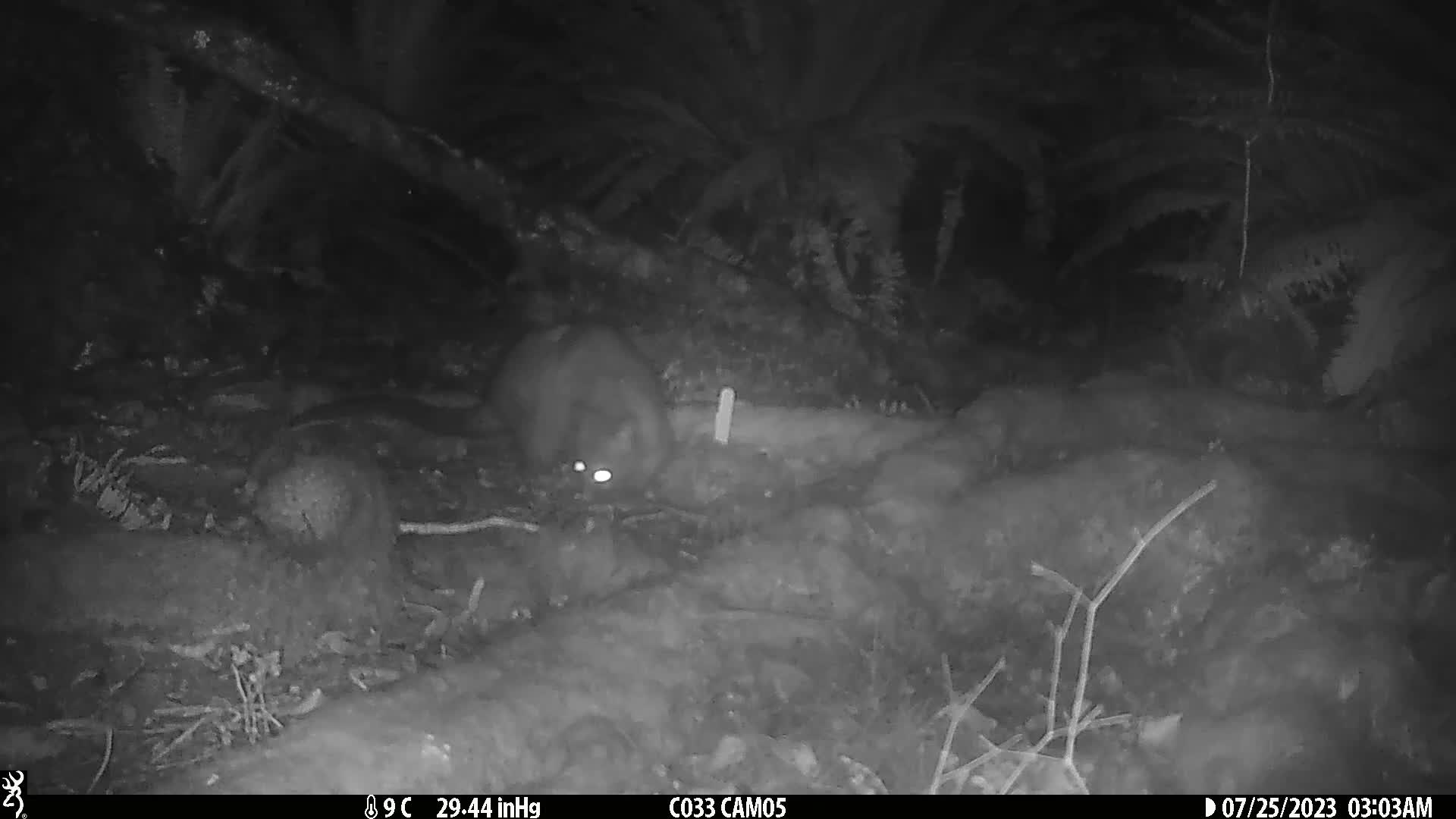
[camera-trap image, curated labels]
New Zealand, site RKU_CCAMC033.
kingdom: Animalia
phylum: Chordata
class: Mammalia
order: Diprotodontia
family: Phalangeridae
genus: Trichosurus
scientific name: Trichosurus vulpecula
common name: common brushtail possum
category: possum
Possum (common brushtail possum) (Trichosurus vulpecula).